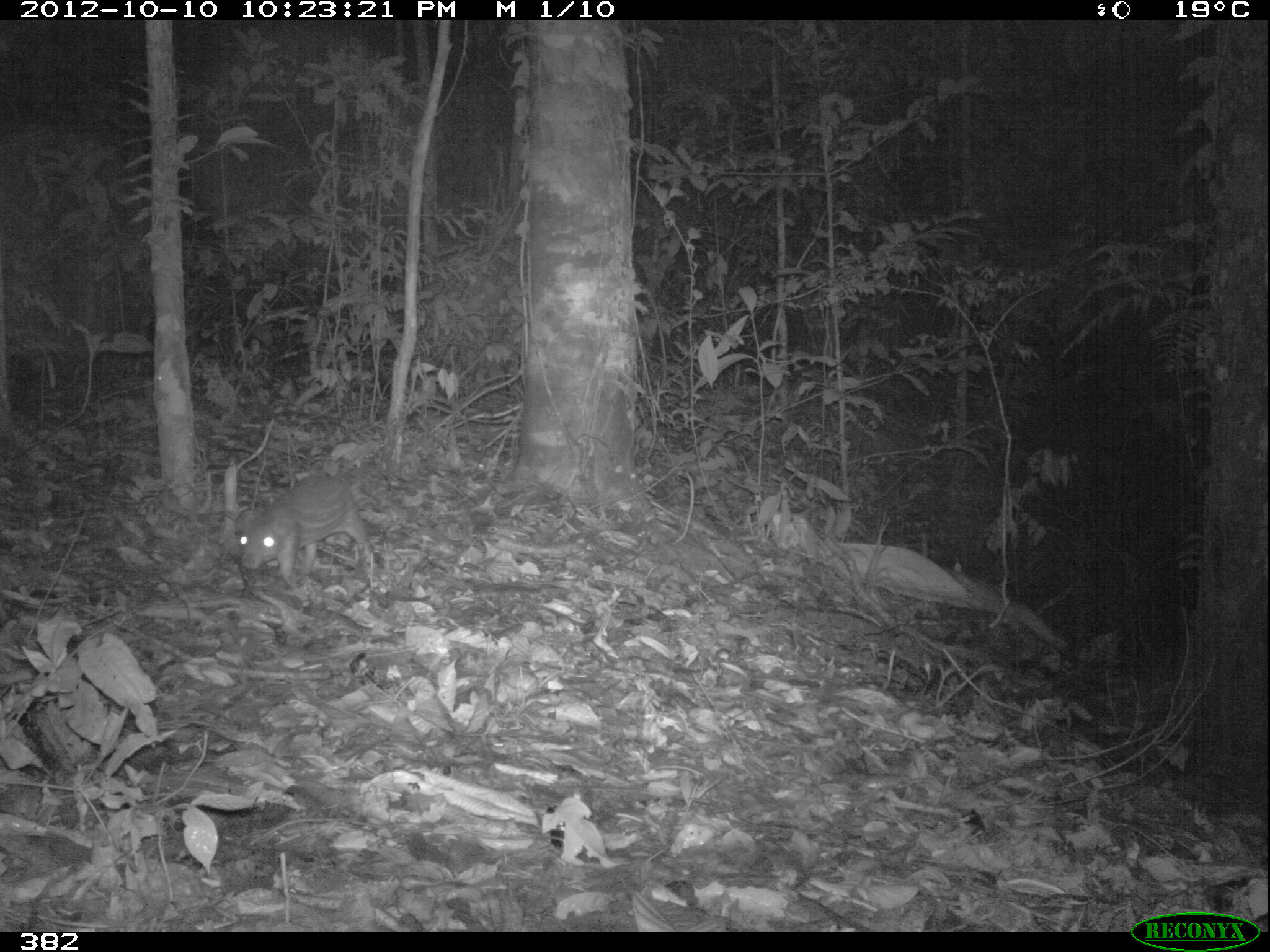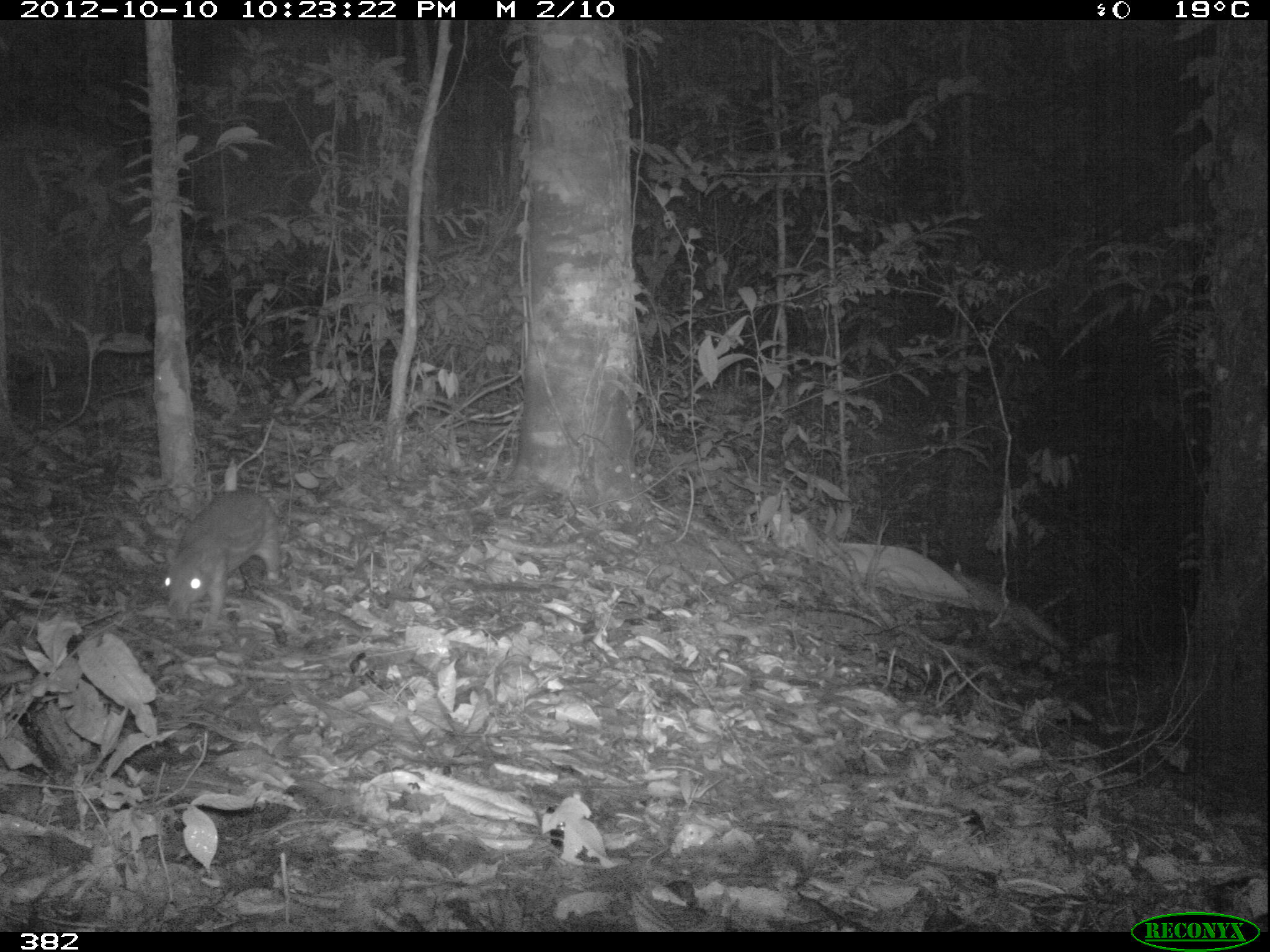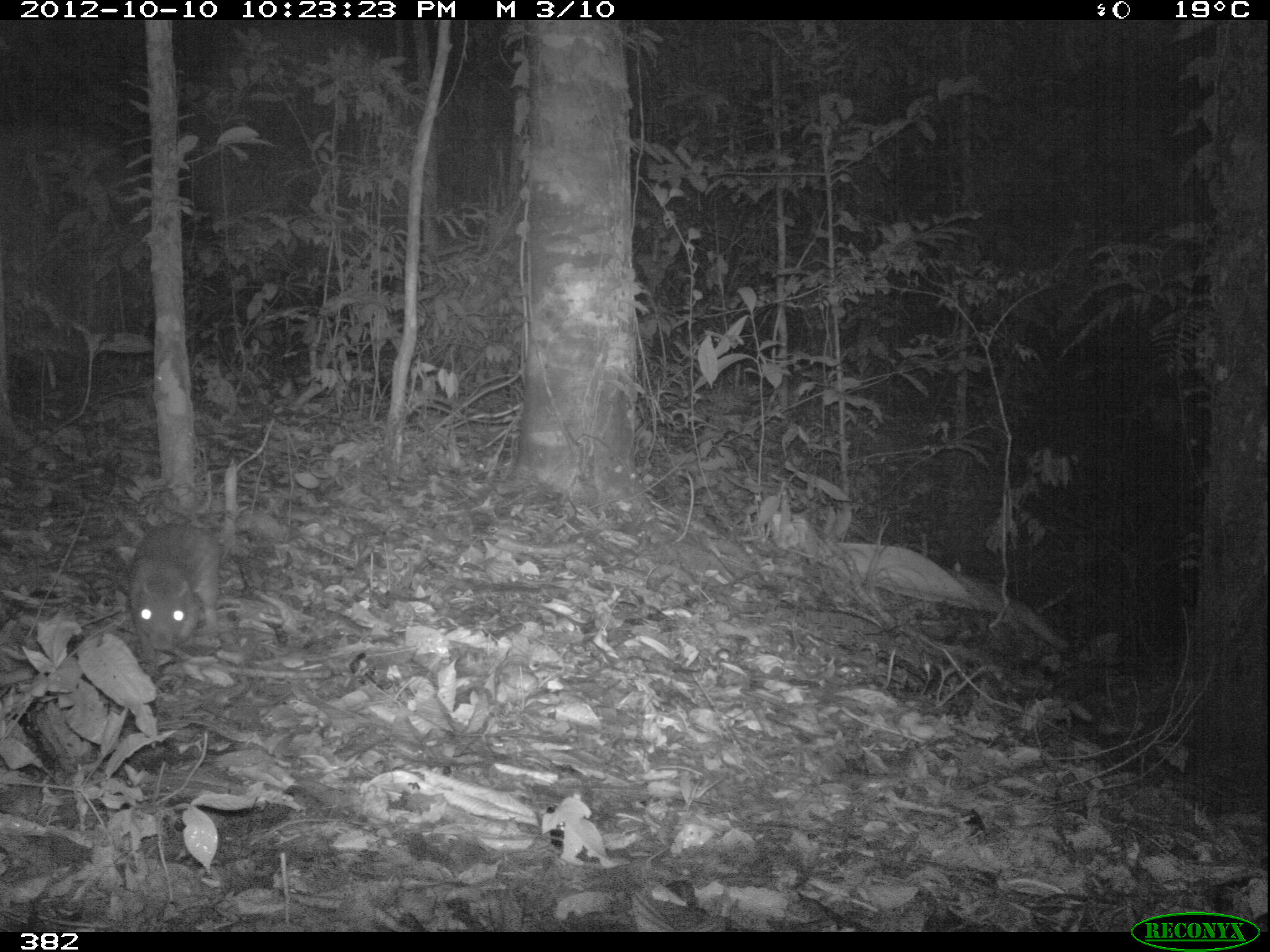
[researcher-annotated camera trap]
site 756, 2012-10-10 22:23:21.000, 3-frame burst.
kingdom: Animalia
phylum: Chordata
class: Mammalia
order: Rodentia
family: Cuniculidae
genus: Cuniculus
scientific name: Cuniculus paca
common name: spotted paca